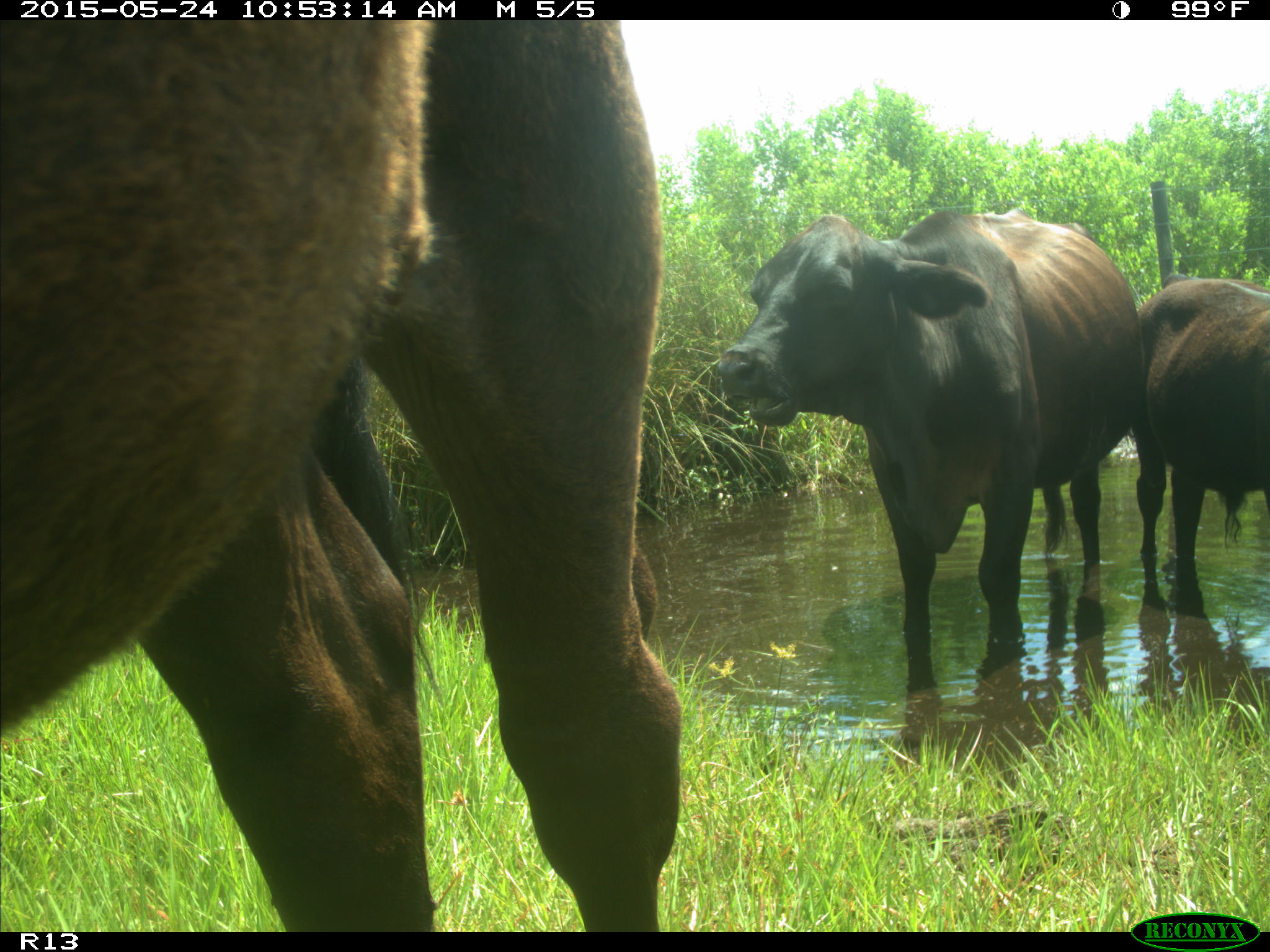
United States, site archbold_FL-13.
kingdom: Animalia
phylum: Chordata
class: Mammalia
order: Artiodactyla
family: Bovidae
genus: Bos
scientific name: Bos taurus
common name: domestic cow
Bos taurus (domestic cow).